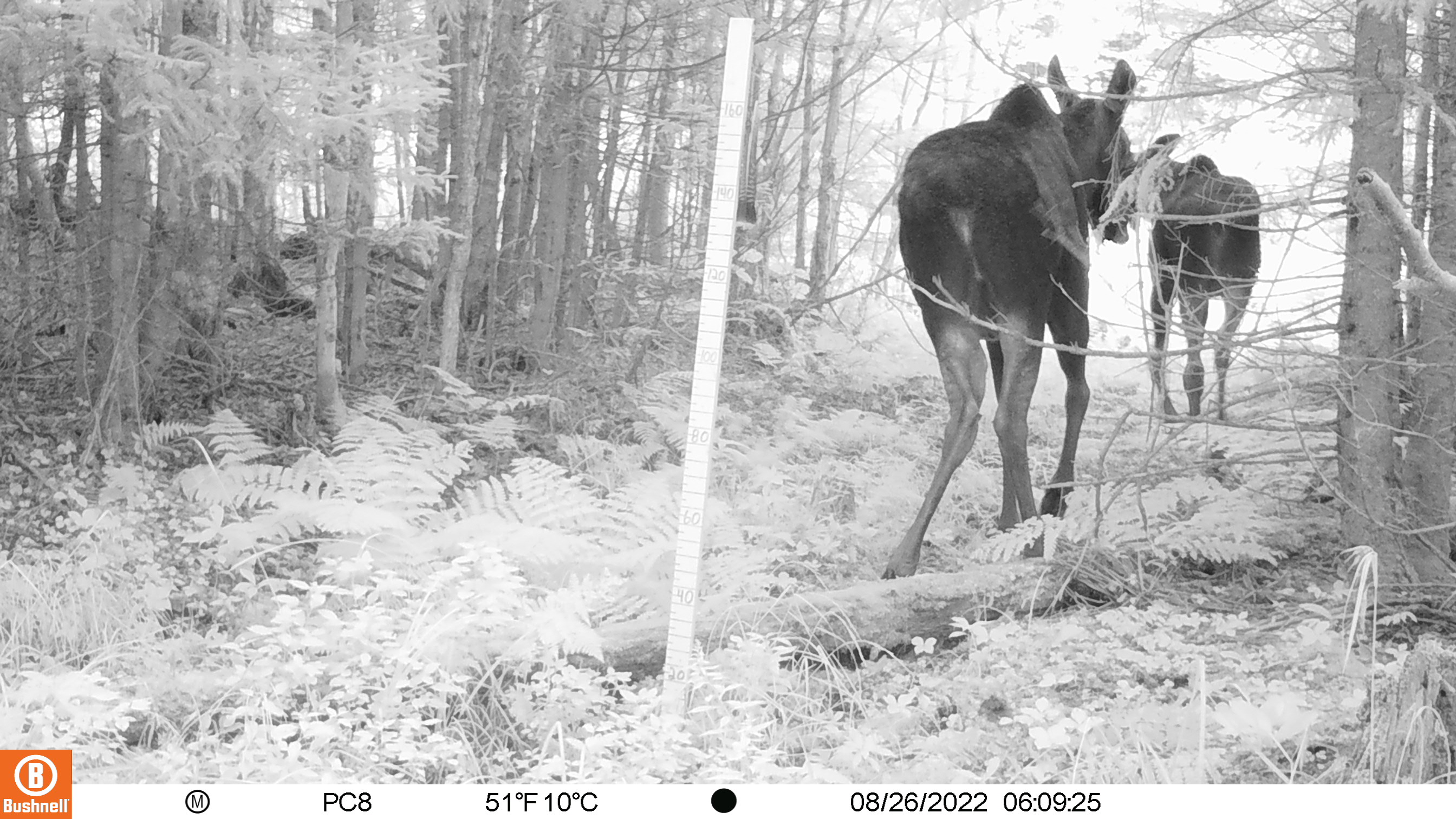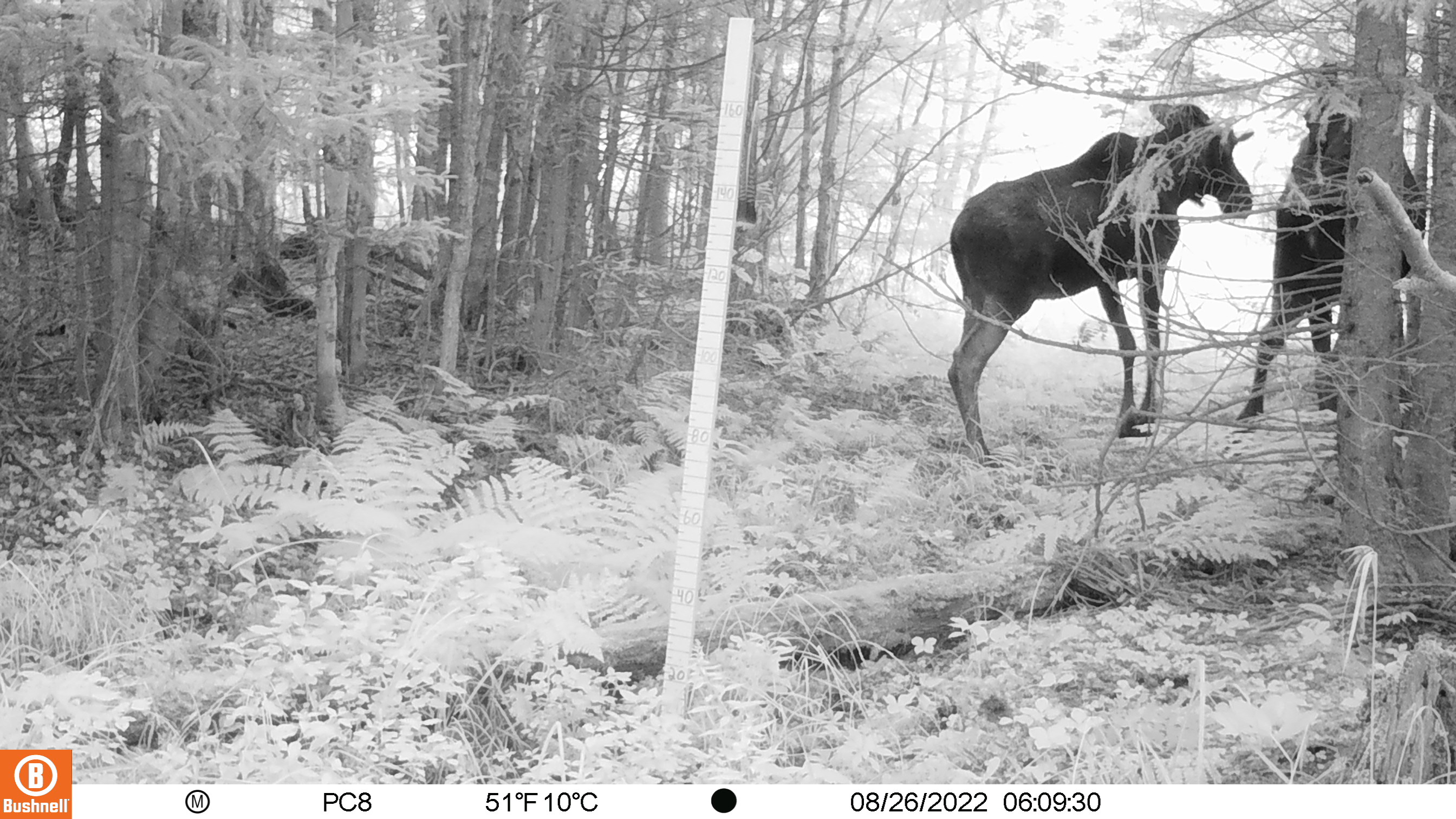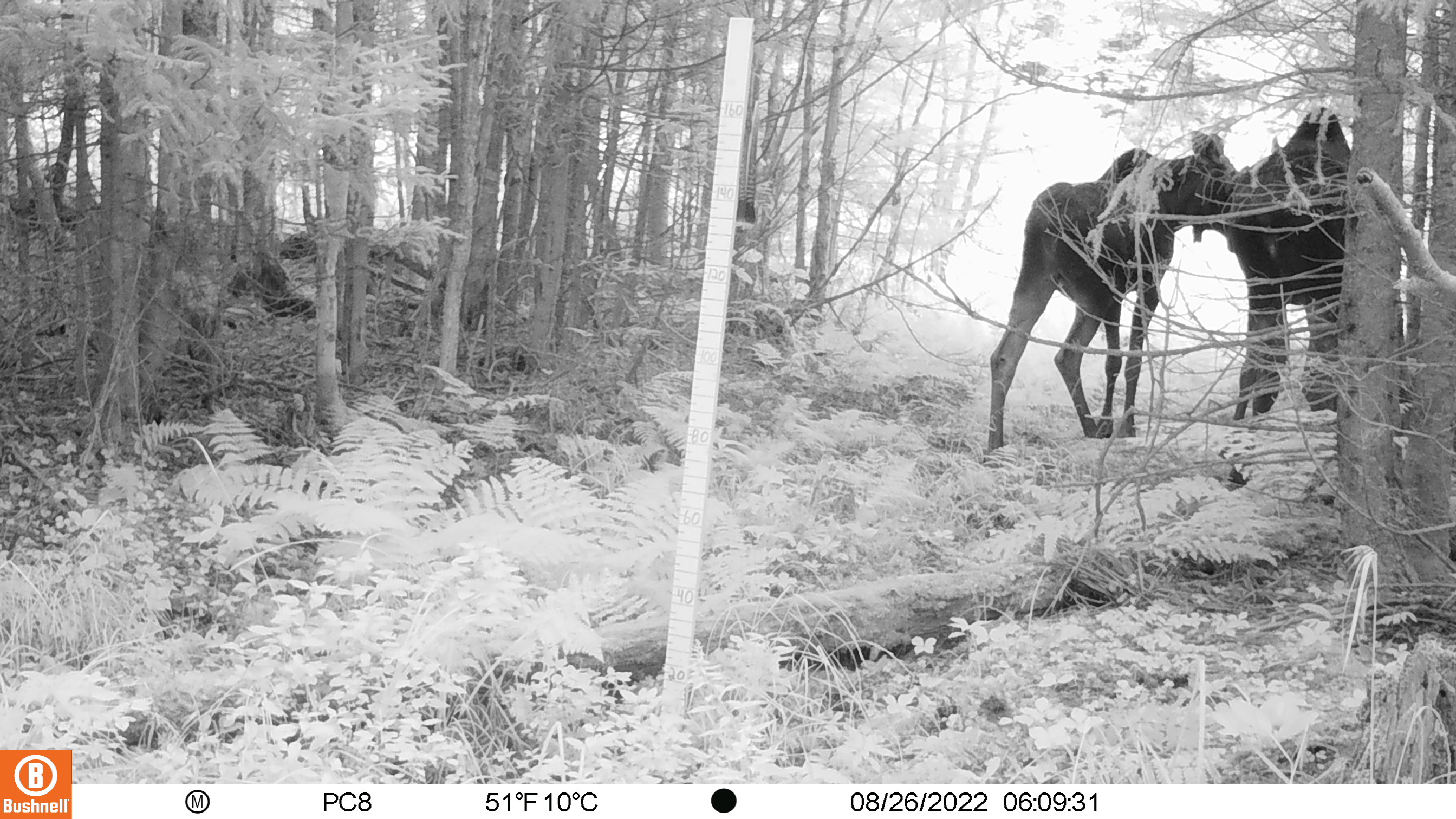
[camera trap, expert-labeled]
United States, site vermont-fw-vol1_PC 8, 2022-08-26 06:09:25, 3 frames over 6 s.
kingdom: Animalia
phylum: Chordata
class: Mammalia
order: Artiodactyla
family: Cervidae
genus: Alces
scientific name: Alces alces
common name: moose